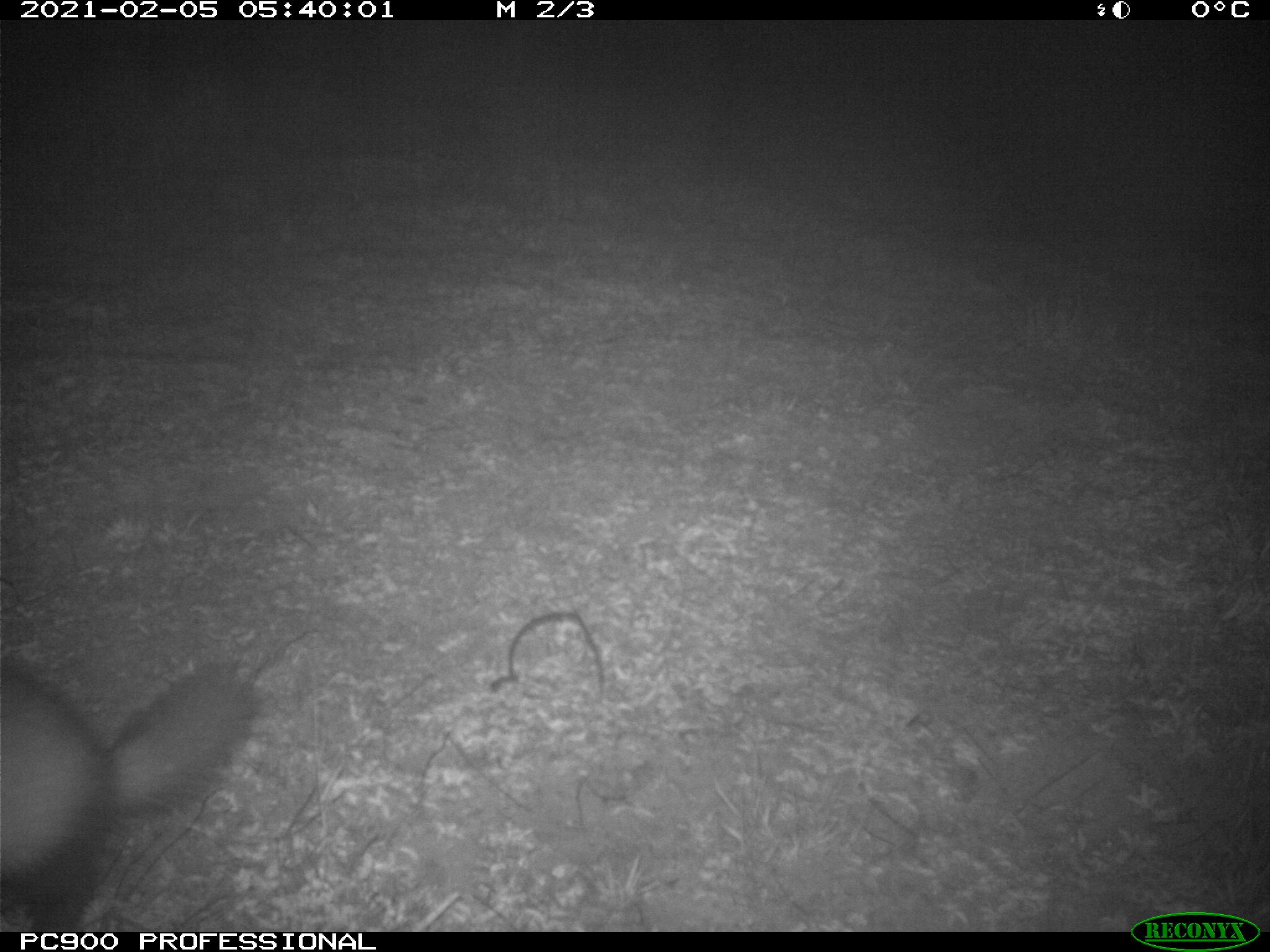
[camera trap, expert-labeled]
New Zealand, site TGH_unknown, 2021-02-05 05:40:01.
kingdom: Animalia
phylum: Chordata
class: Mammalia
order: Carnivora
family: Mustelidae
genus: Mustela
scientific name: Mustela furo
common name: ferret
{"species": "ferret (Mustela furo)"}